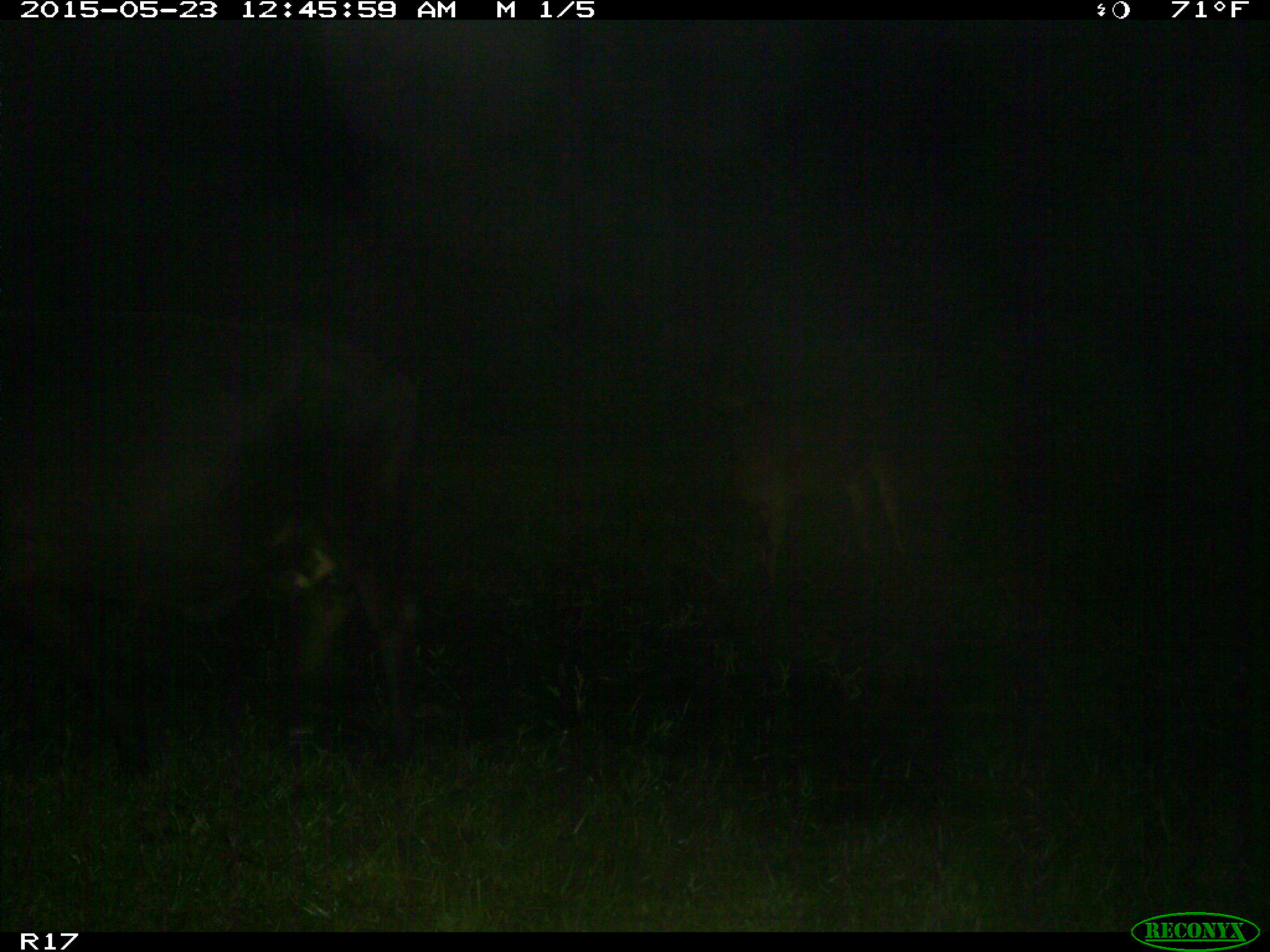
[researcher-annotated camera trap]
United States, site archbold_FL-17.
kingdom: Animalia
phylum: Chordata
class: Mammalia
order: Artiodactyla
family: Bovidae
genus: Bos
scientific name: Bos taurus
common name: domestic cow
Bos taurus (domestic cow).